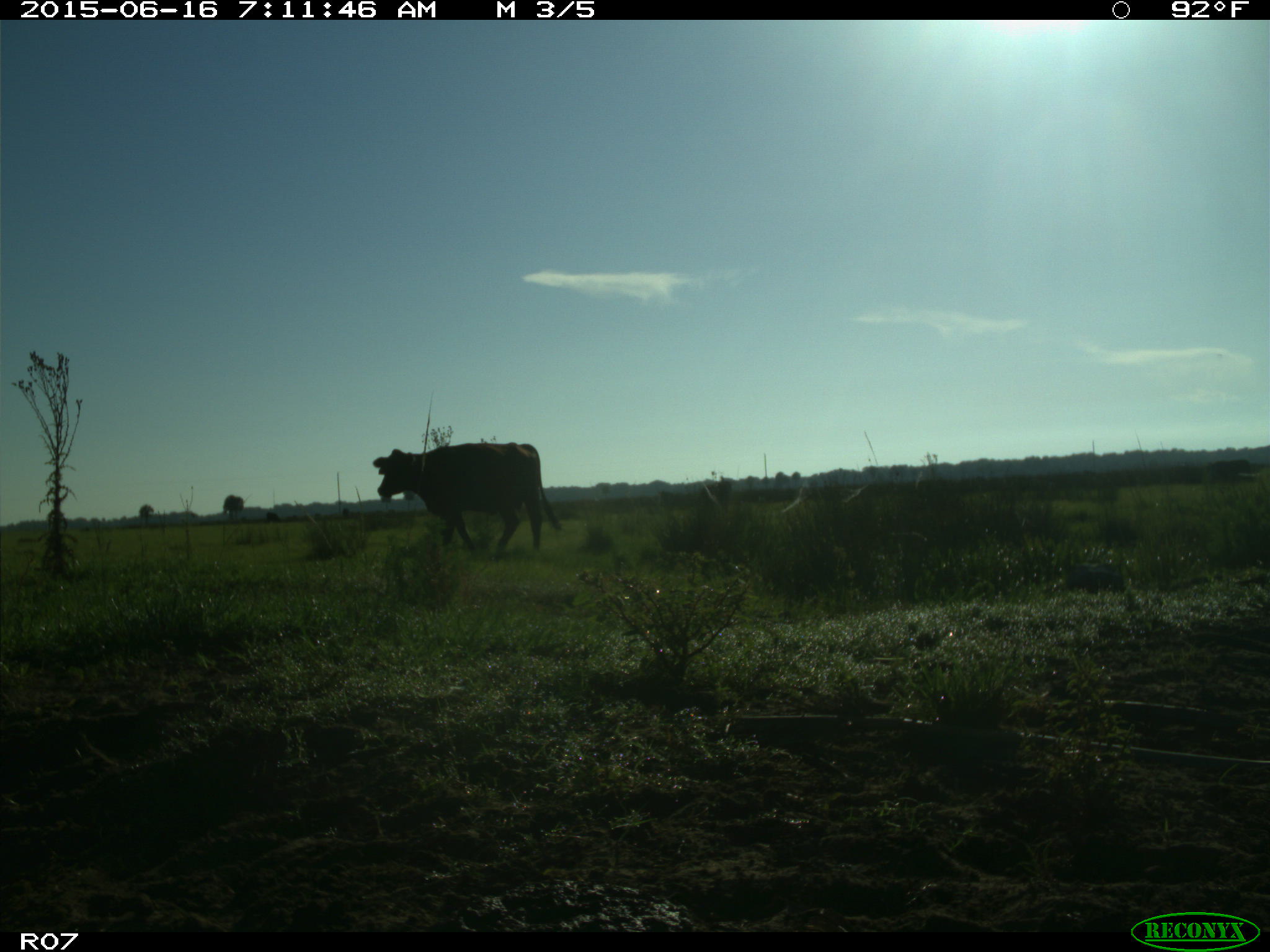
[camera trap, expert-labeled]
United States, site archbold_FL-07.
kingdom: Animalia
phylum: Chordata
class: Mammalia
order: Artiodactyla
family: Bovidae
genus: Bos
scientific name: Bos taurus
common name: domestic cow